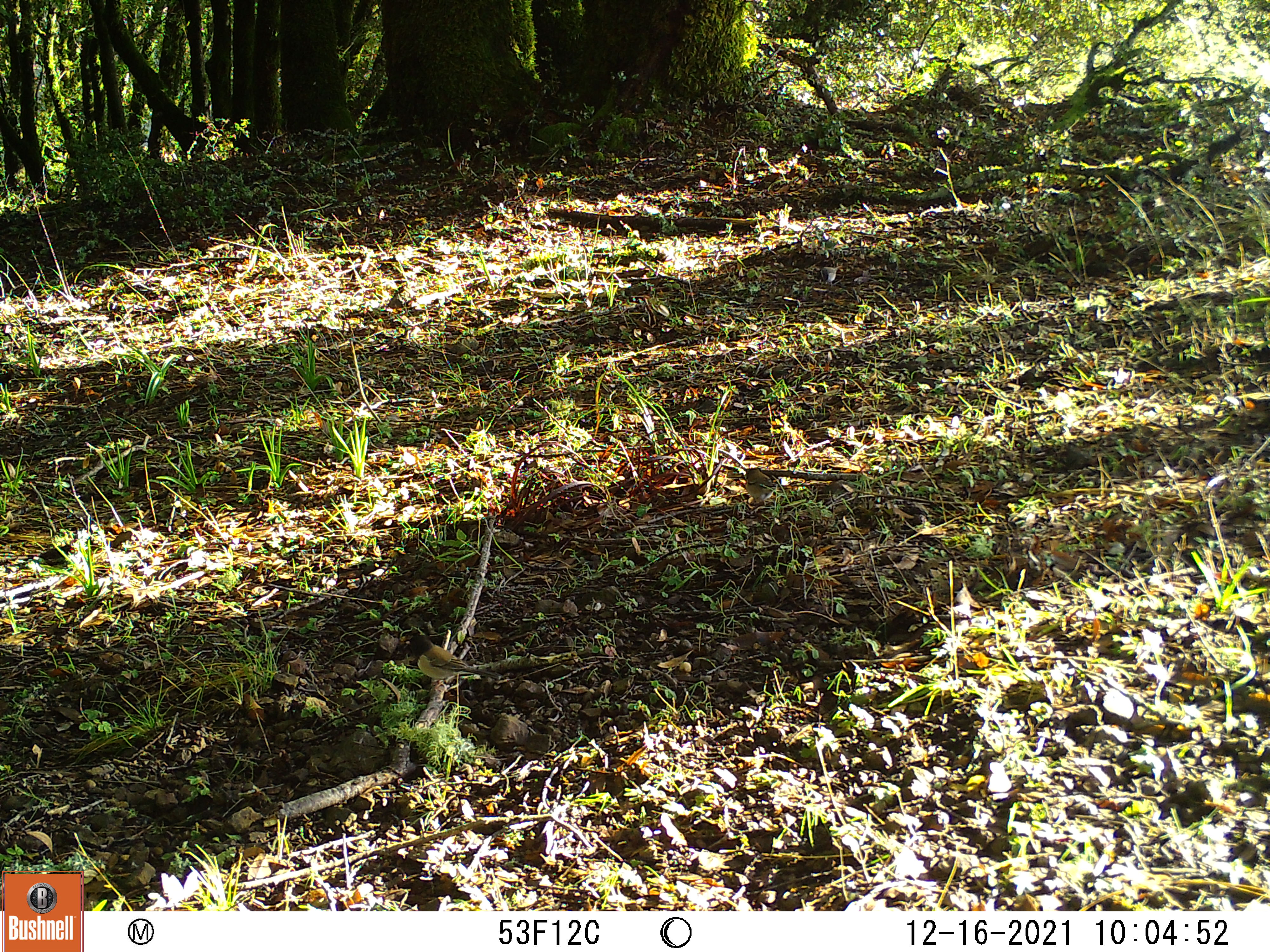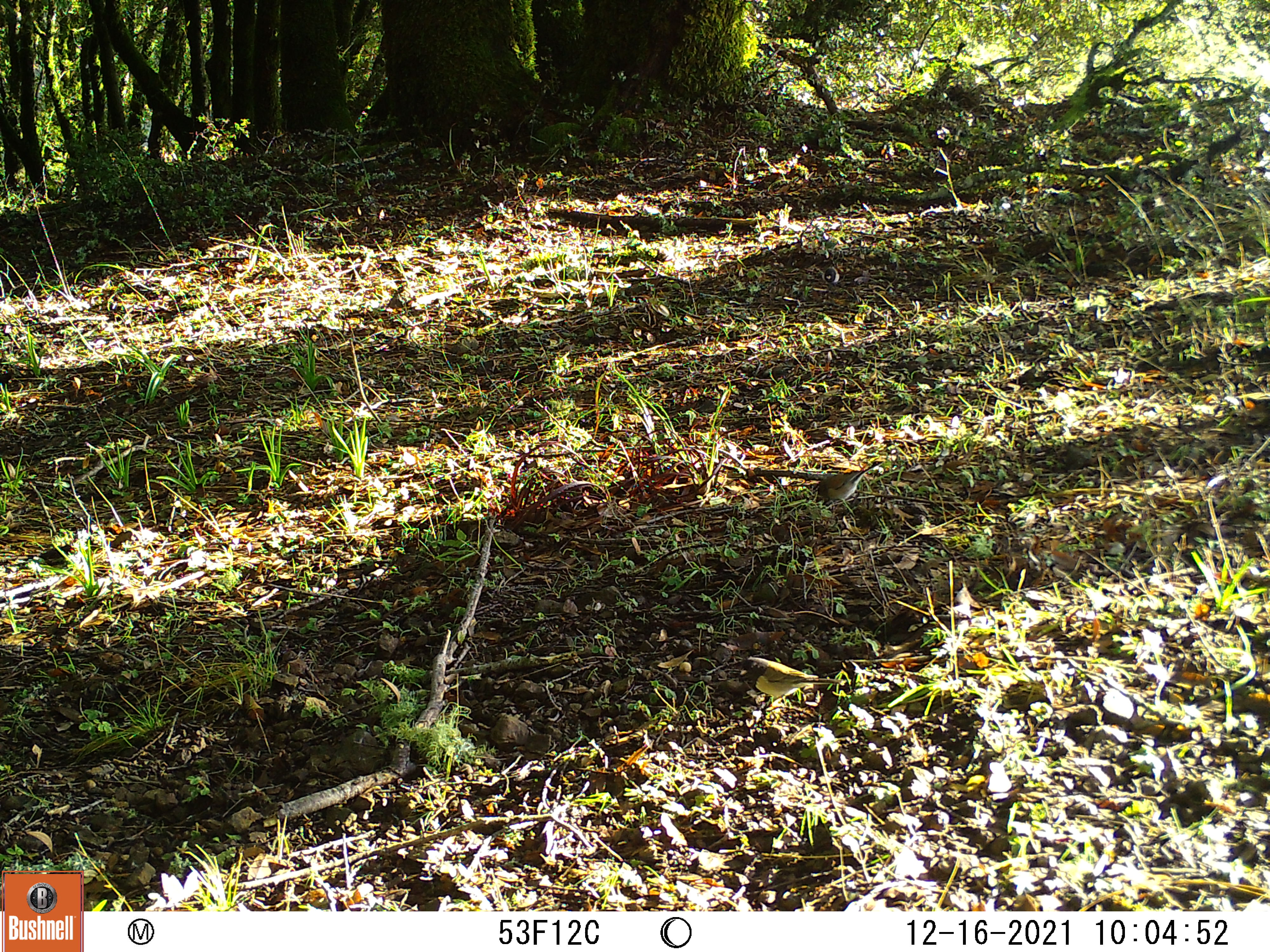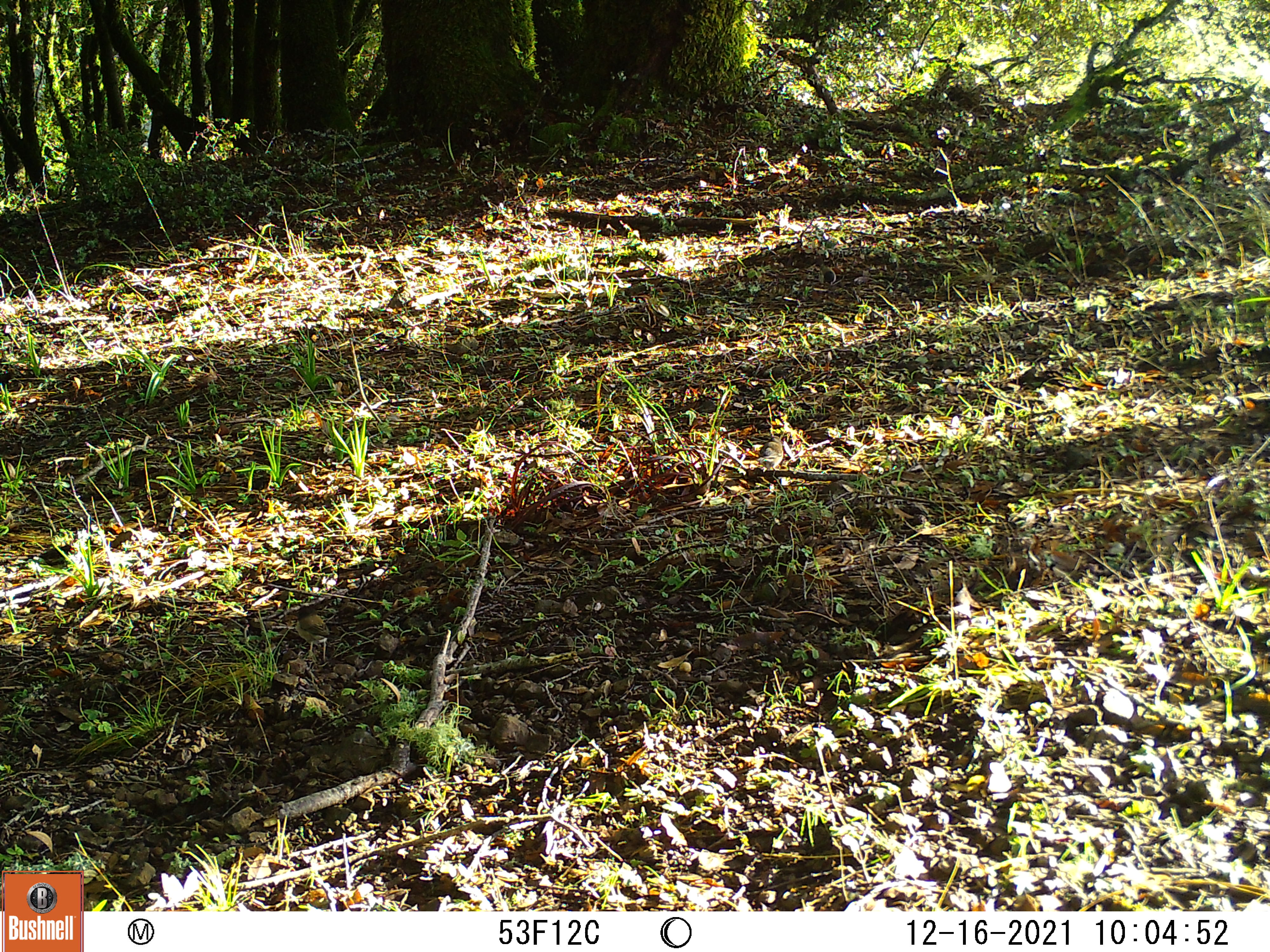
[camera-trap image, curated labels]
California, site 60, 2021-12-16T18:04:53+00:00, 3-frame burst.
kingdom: Animalia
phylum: Chordata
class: Aves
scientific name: Aves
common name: bird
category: unknown bird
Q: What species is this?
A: Unknown bird (bird) (Aves).